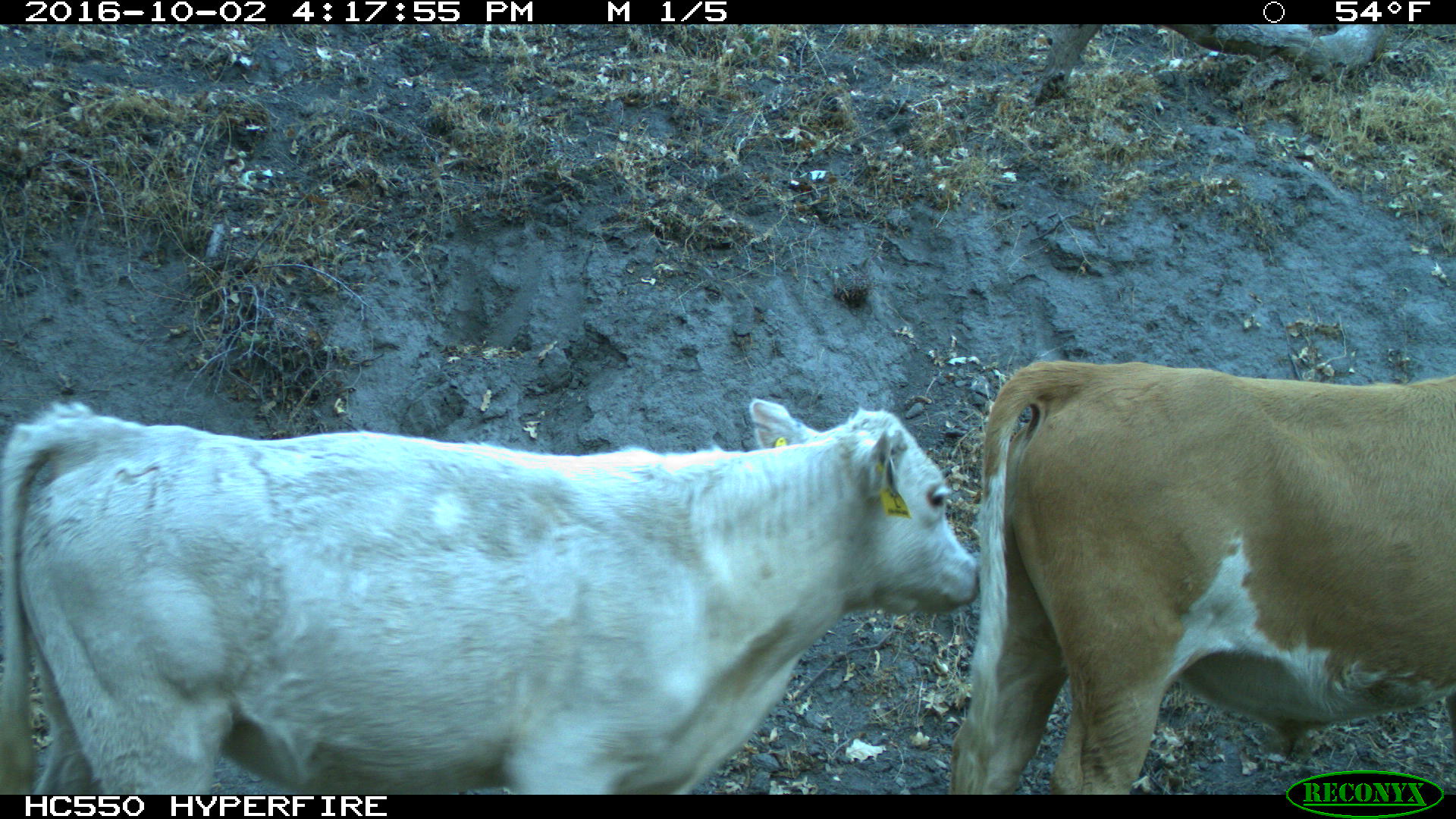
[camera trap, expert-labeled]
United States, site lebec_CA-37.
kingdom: Animalia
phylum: Chordata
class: Mammalia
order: Artiodactyla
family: Bovidae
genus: Bos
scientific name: Bos taurus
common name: domestic cow